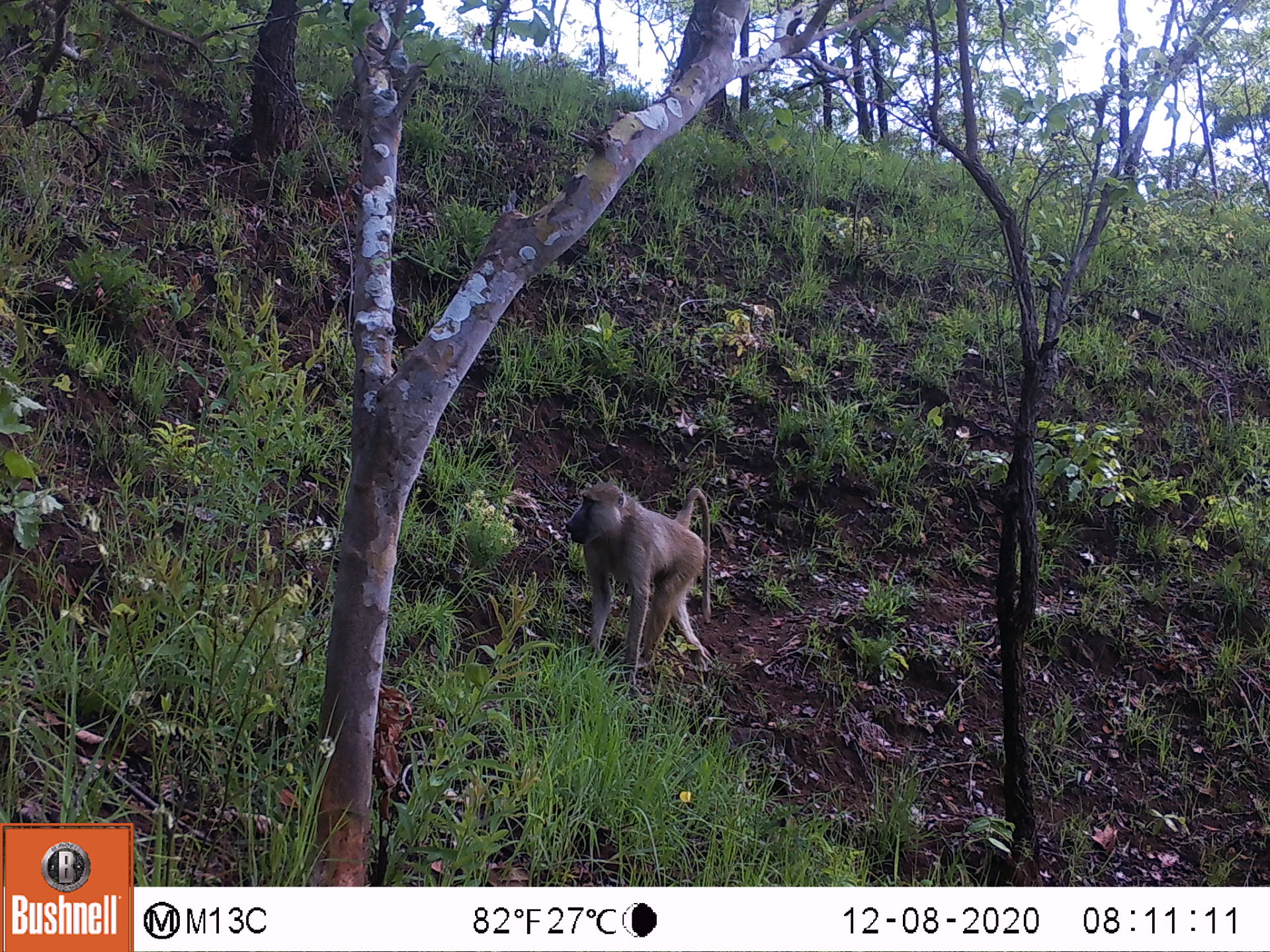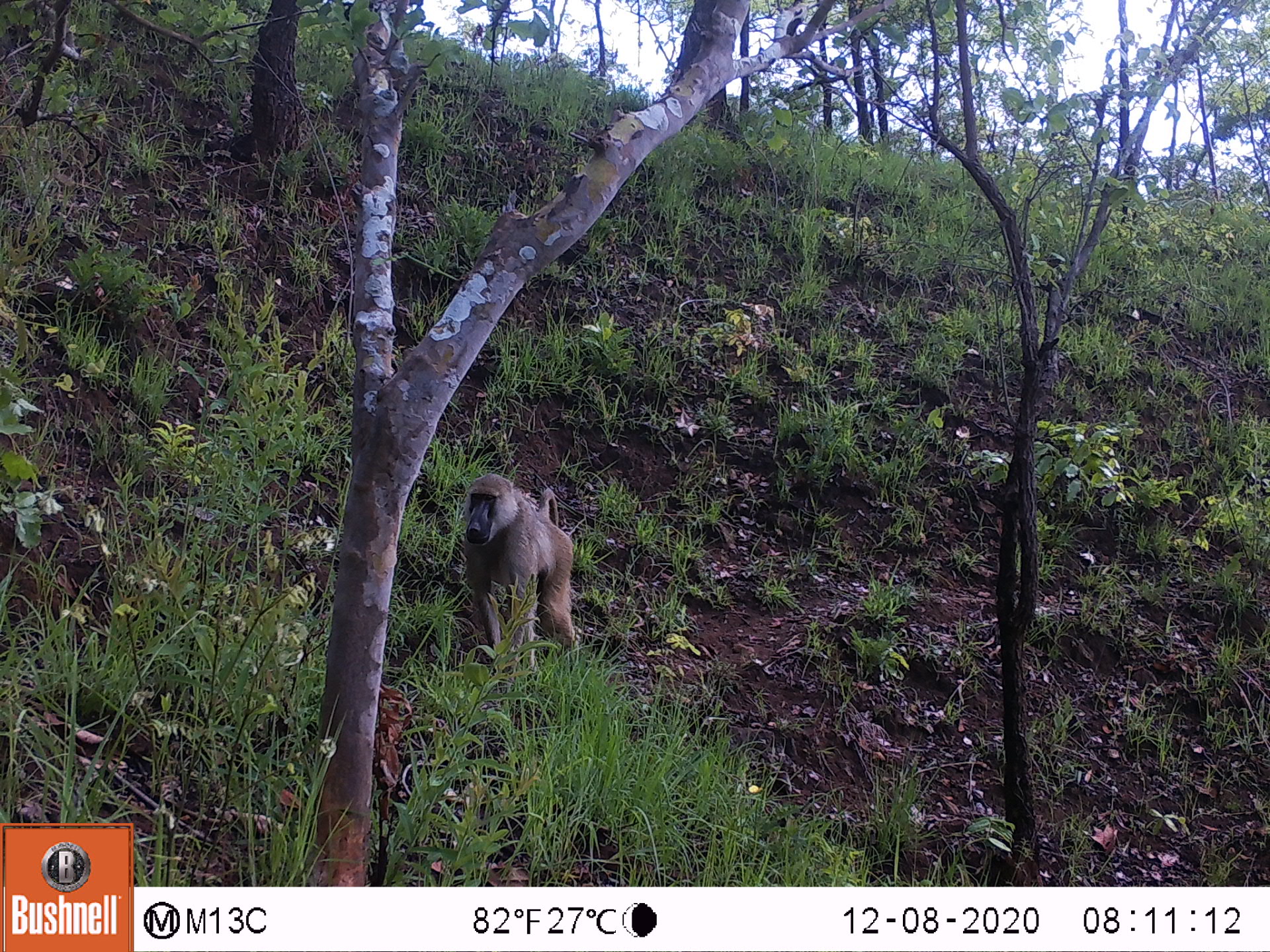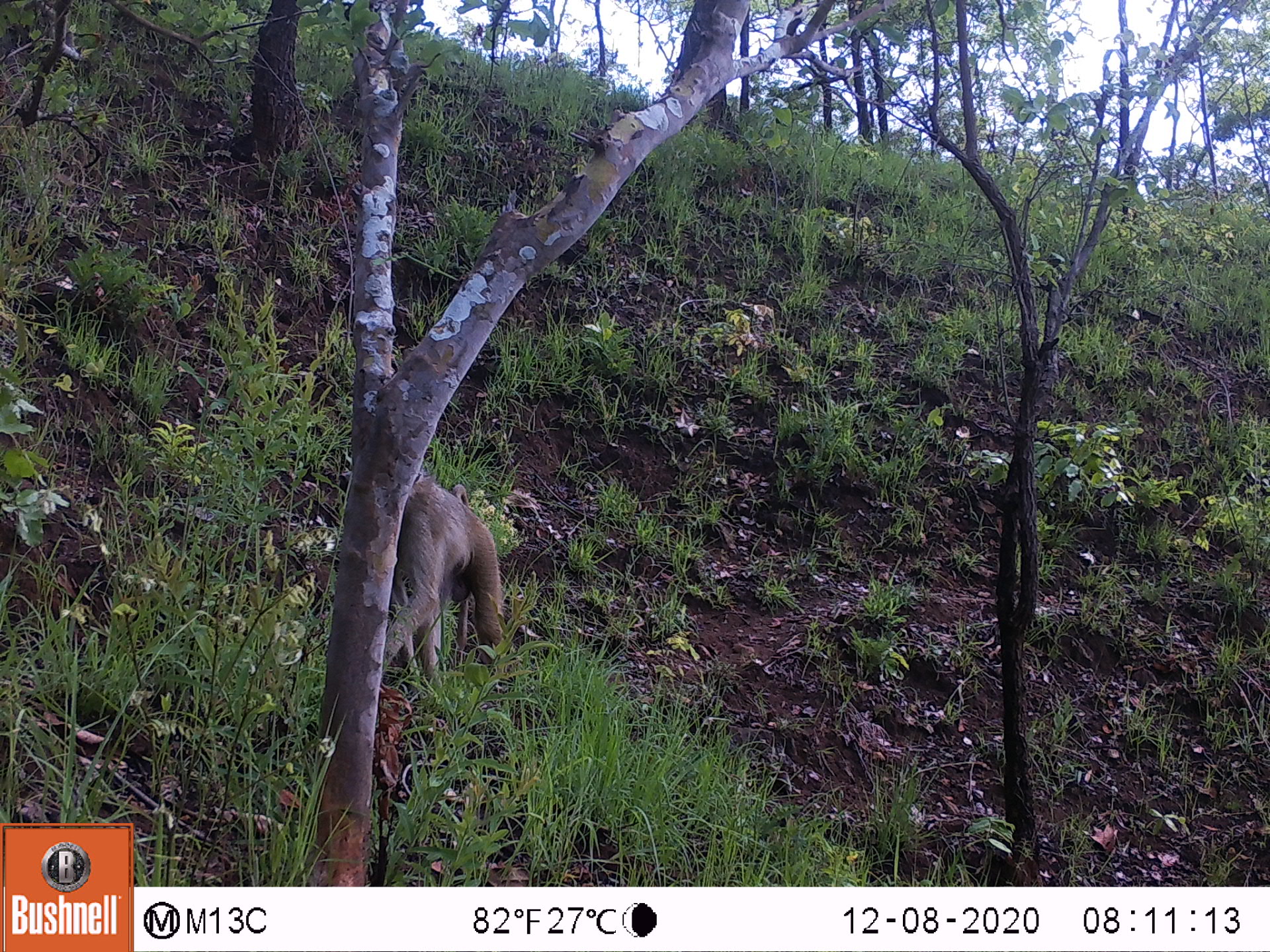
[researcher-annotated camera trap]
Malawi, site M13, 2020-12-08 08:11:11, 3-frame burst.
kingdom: Animalia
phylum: Chordata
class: Mammalia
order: Primates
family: Cercopithecidae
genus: Papio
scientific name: Papio cynocephalus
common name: yellow baboon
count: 1